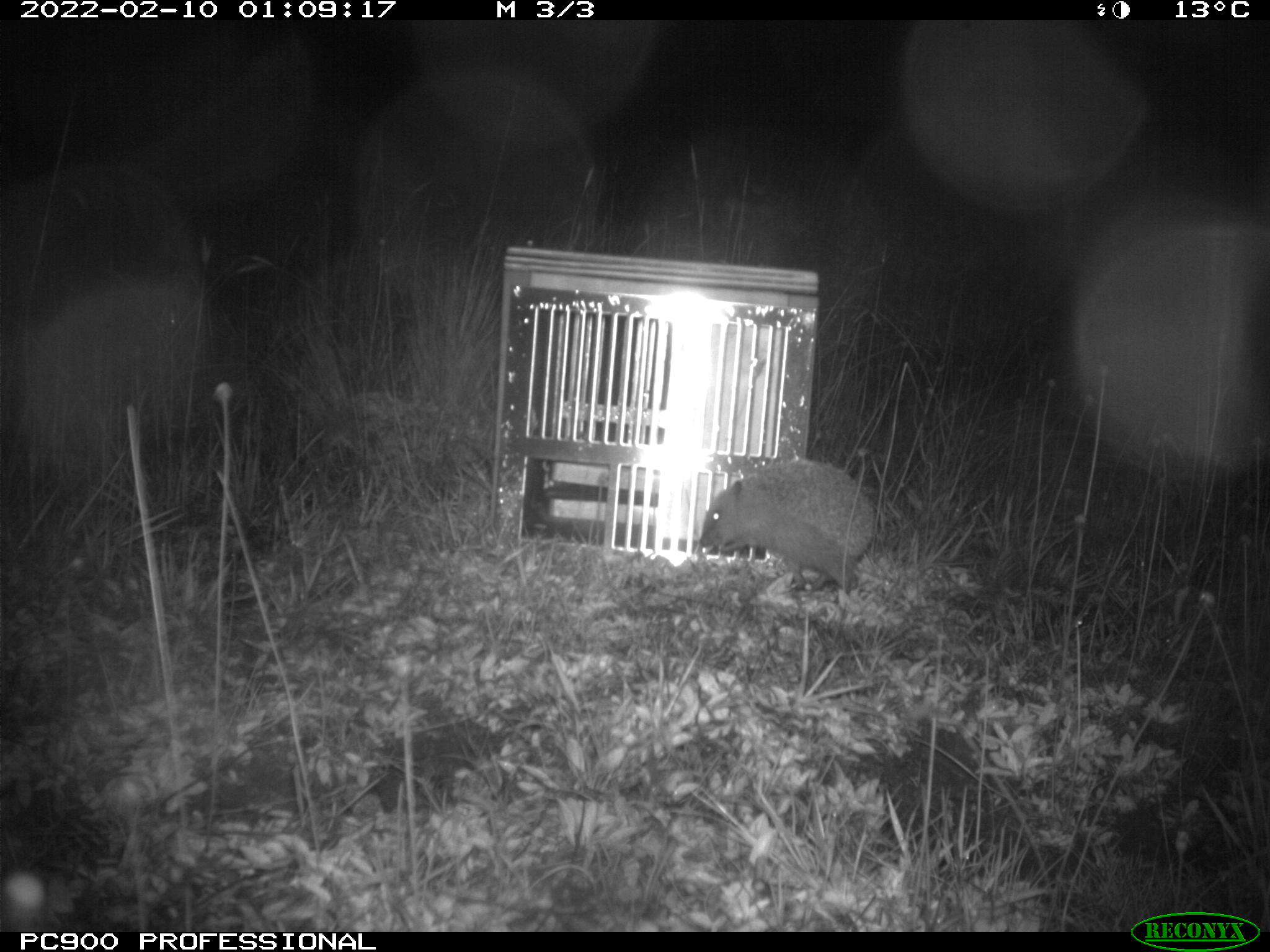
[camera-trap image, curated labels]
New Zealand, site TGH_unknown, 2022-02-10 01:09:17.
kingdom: Animalia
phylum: Chordata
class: Mammalia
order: Eulipotyphla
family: Erinaceidae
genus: Erinaceus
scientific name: Erinaceus europaeus europaeus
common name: european hedgehog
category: hedgehog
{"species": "hedgehog (european hedgehog) (Erinaceus europaeus europaeus)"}